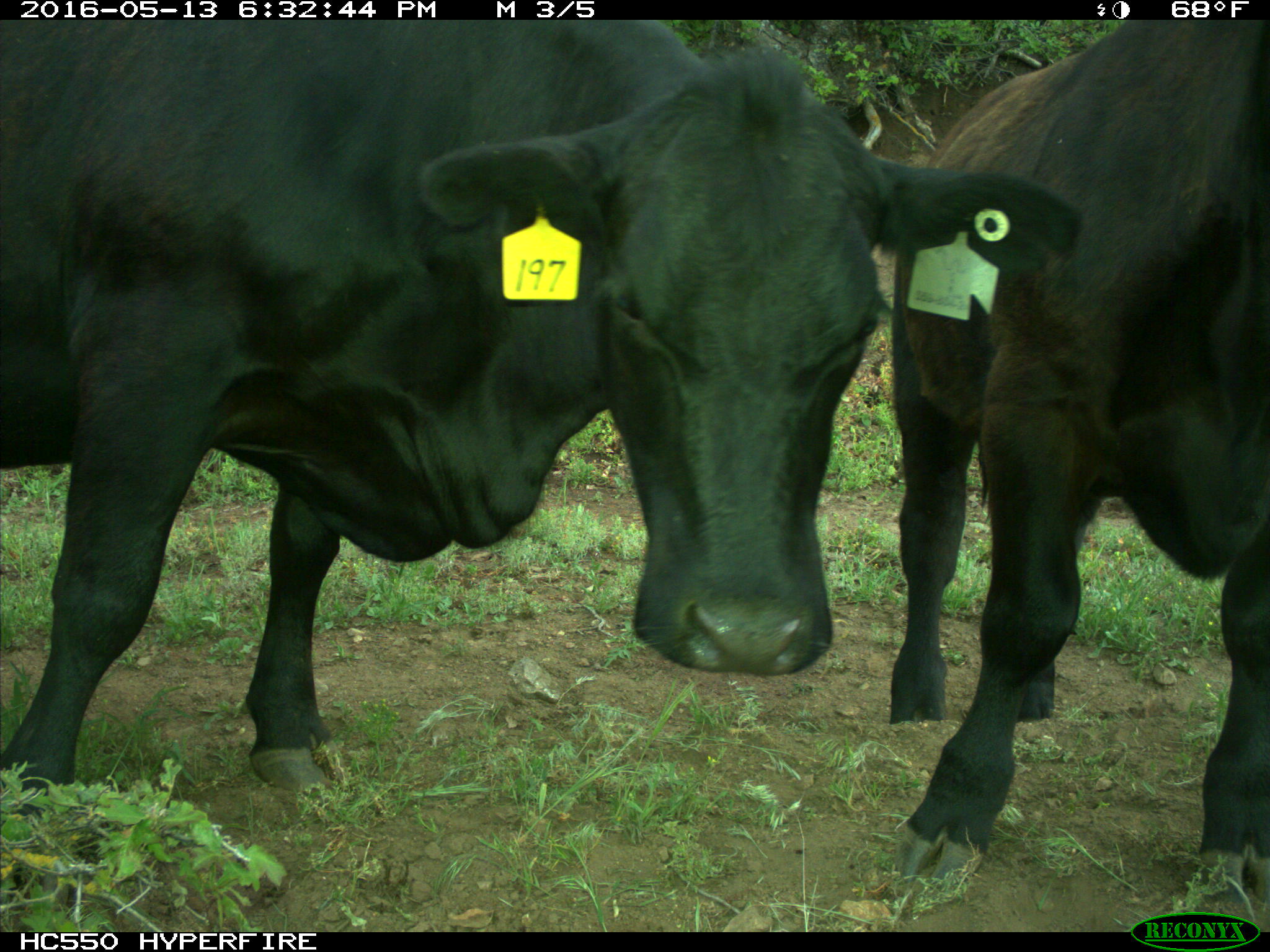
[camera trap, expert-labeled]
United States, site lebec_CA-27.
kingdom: Animalia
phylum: Chordata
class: Mammalia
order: Artiodactyla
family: Bovidae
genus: Bos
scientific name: Bos taurus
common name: domestic cow